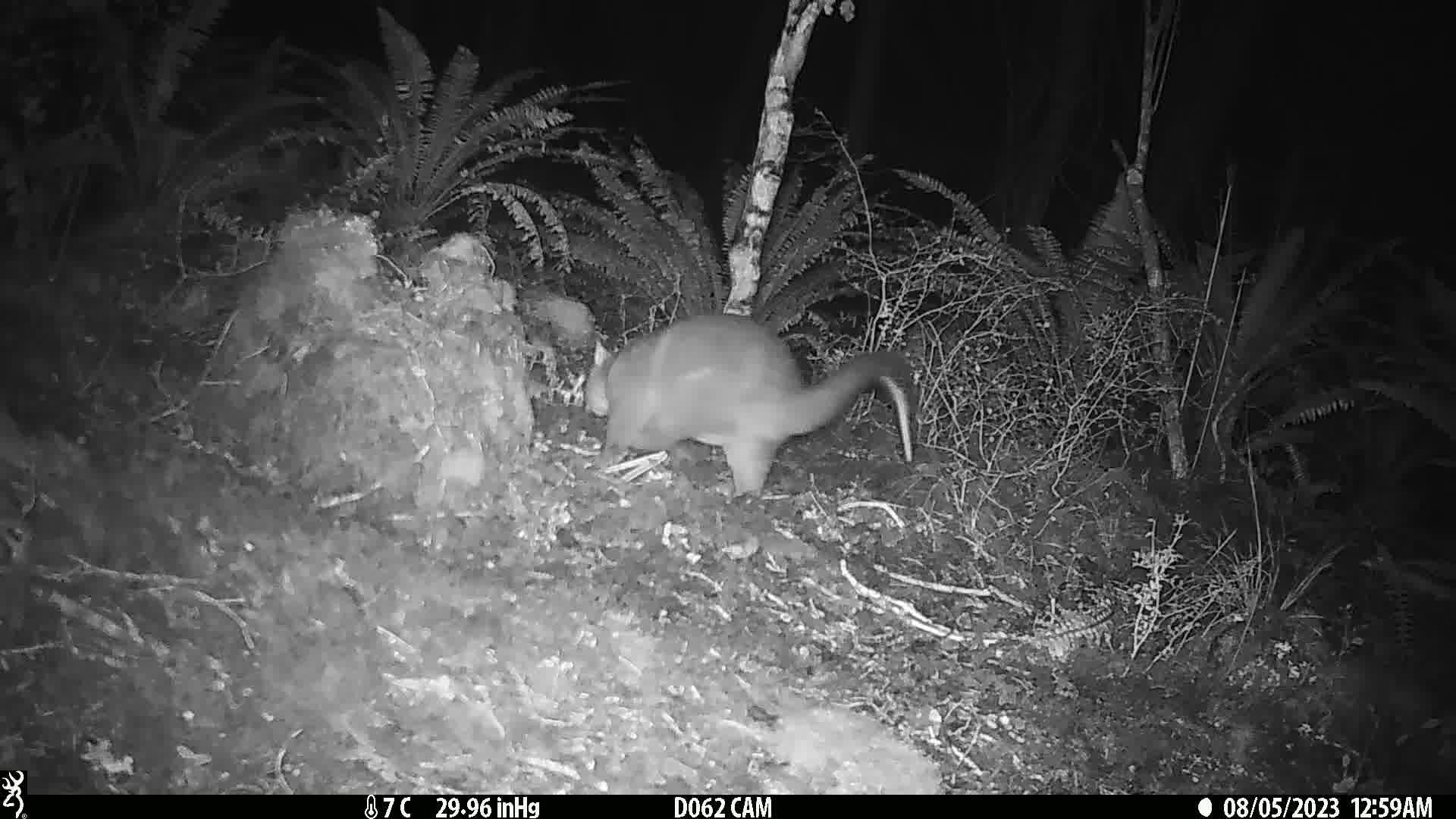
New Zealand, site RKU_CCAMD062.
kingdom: Animalia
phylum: Chordata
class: Mammalia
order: Diprotodontia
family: Phalangeridae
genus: Trichosurus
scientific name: Trichosurus vulpecula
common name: common brushtail possum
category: possum